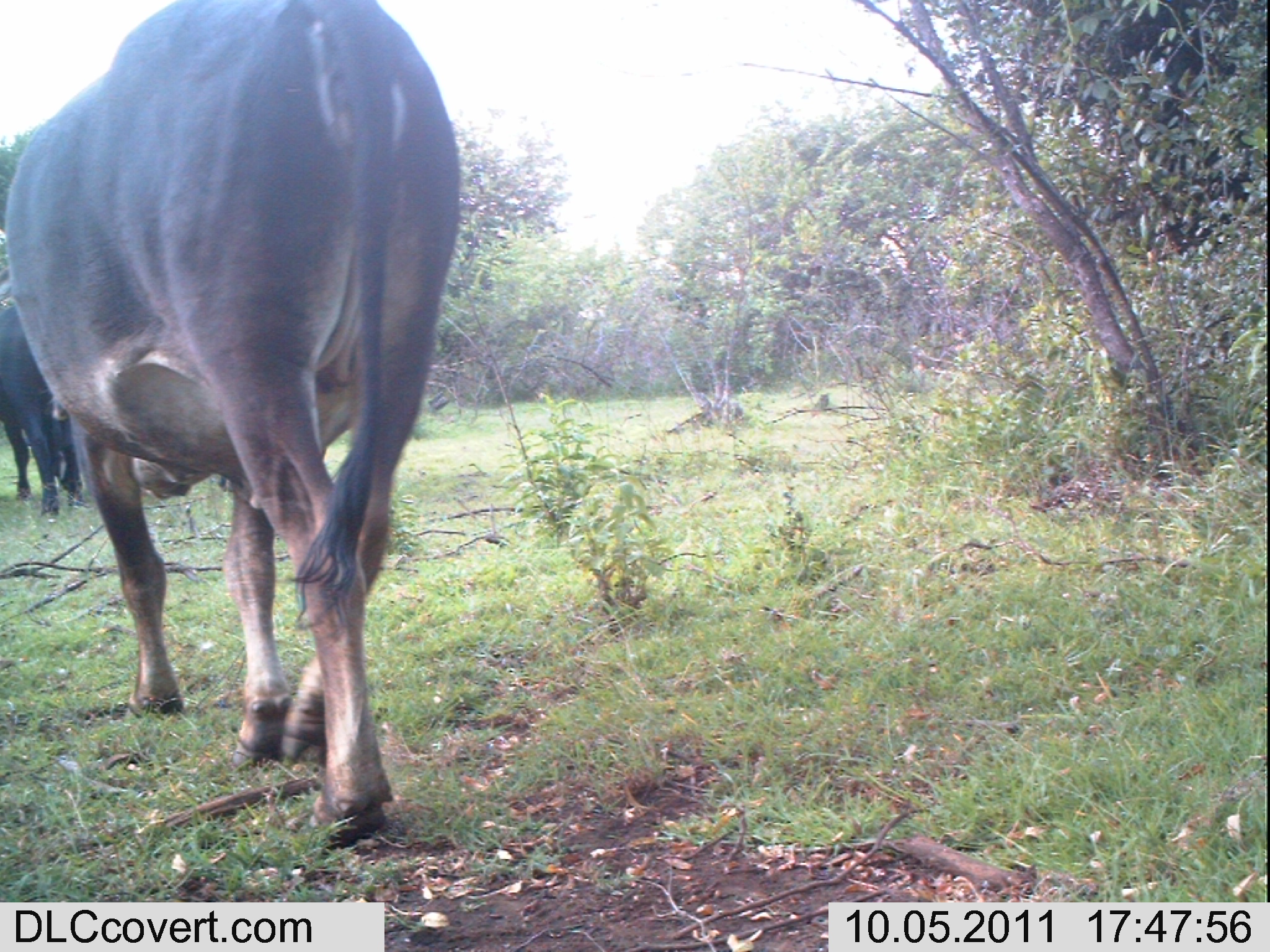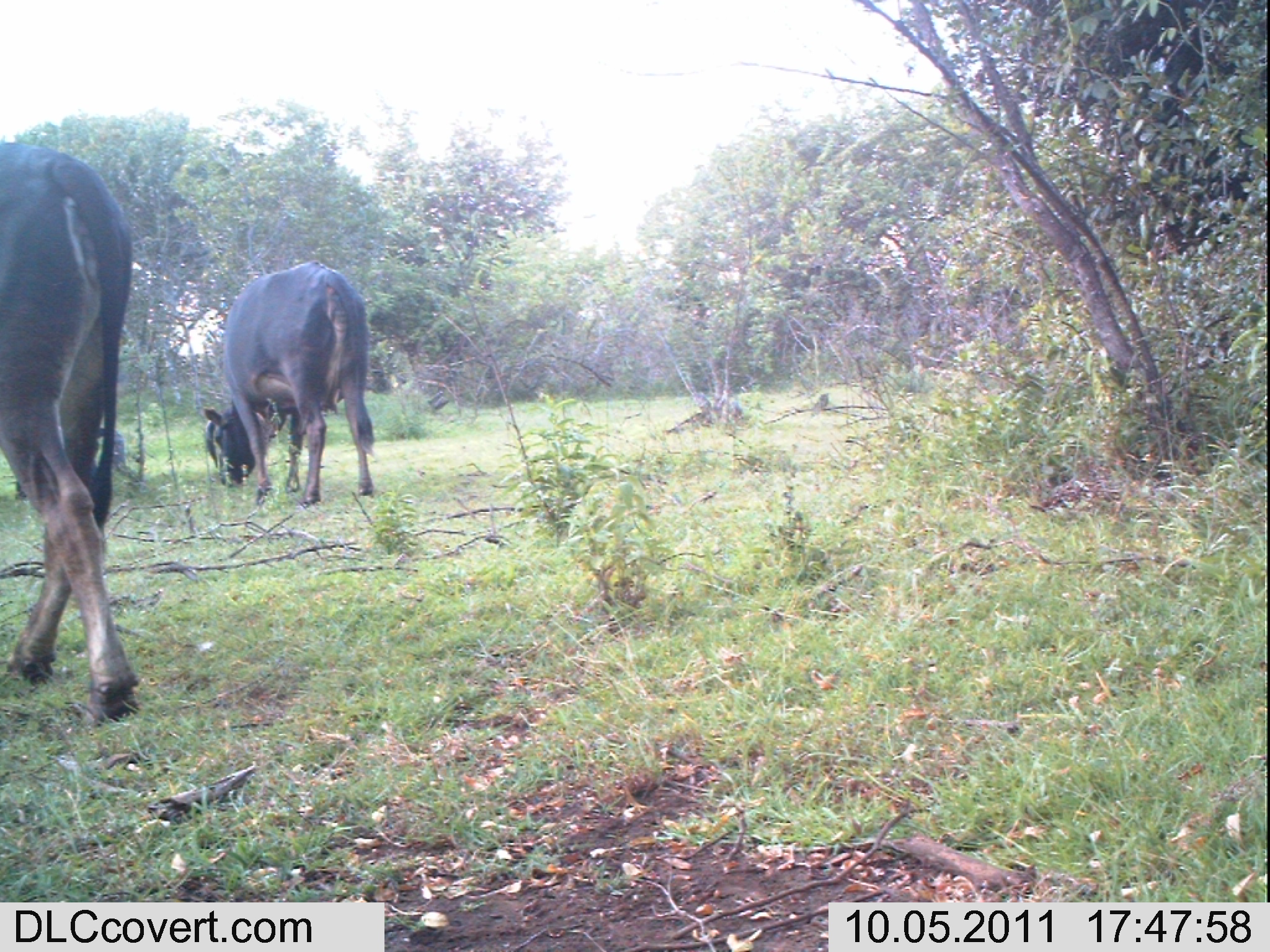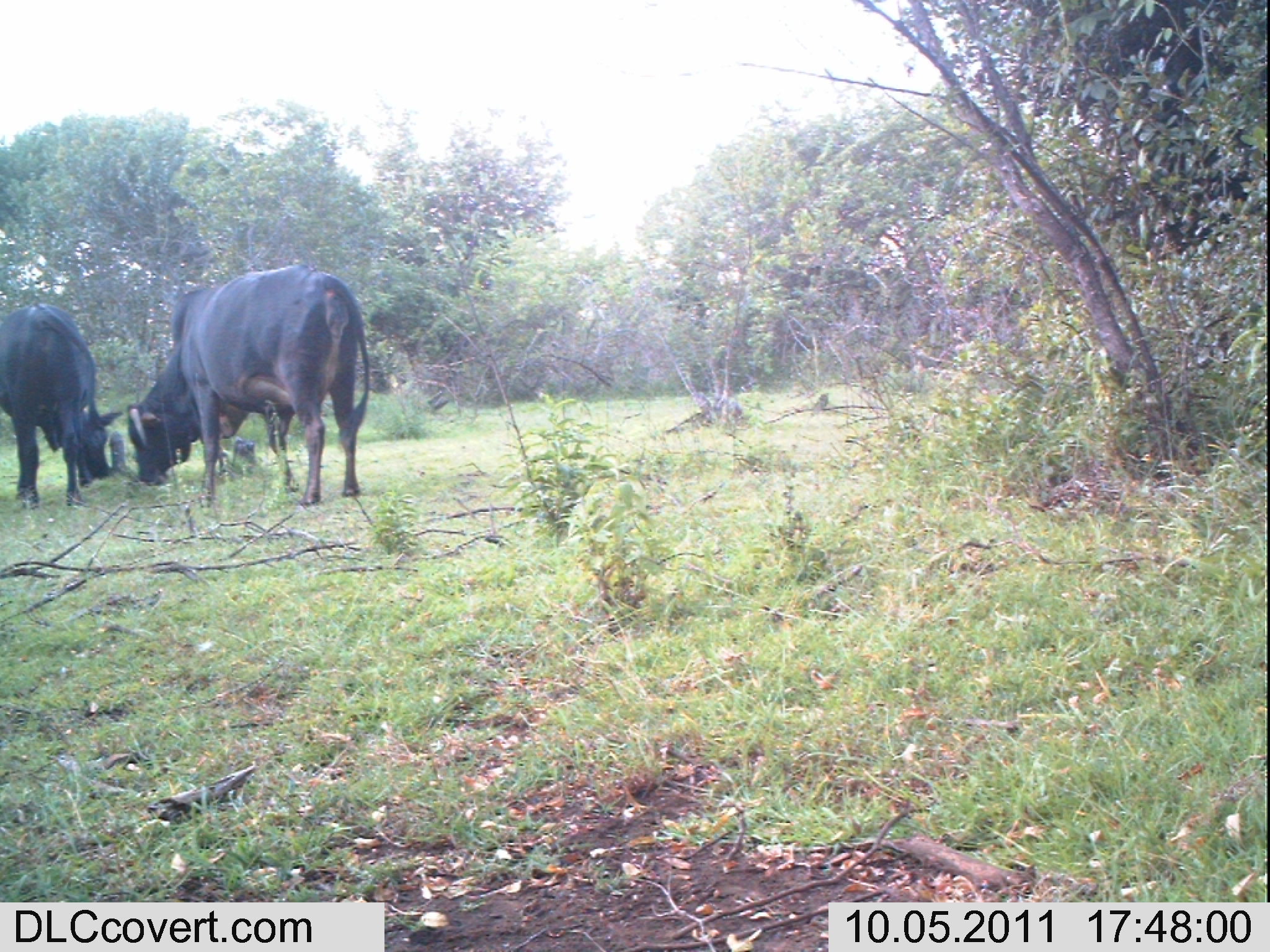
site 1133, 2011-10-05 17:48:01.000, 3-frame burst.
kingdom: Animalia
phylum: Chordata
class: Mammalia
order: Artiodactyla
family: Bovidae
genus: Bos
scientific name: Bos taurus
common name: domestic cattle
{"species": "Bos taurus (domestic cattle)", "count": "2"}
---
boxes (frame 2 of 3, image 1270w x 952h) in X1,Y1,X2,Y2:
bos taurus: 0,141,141,723; 202,260,375,510